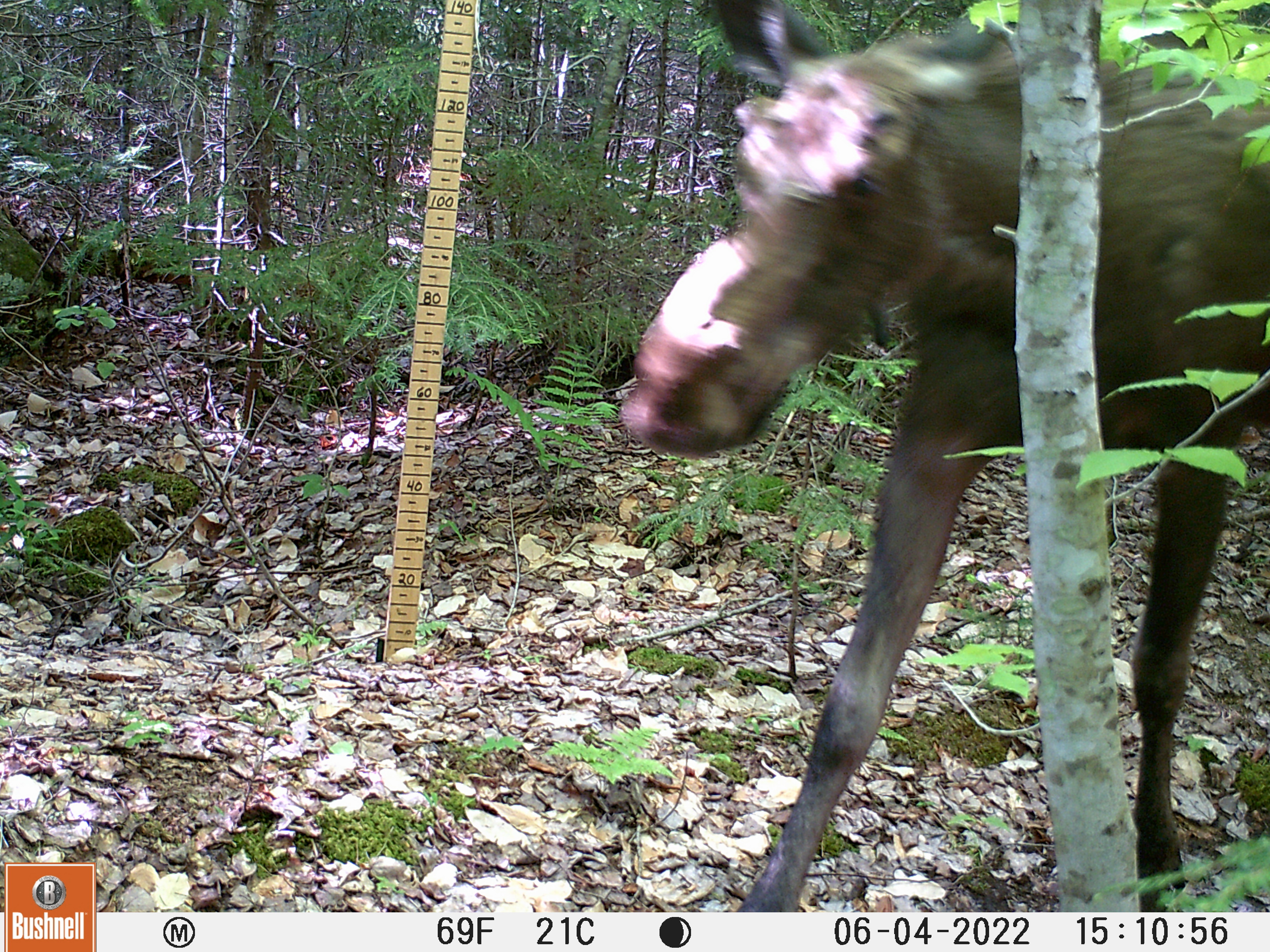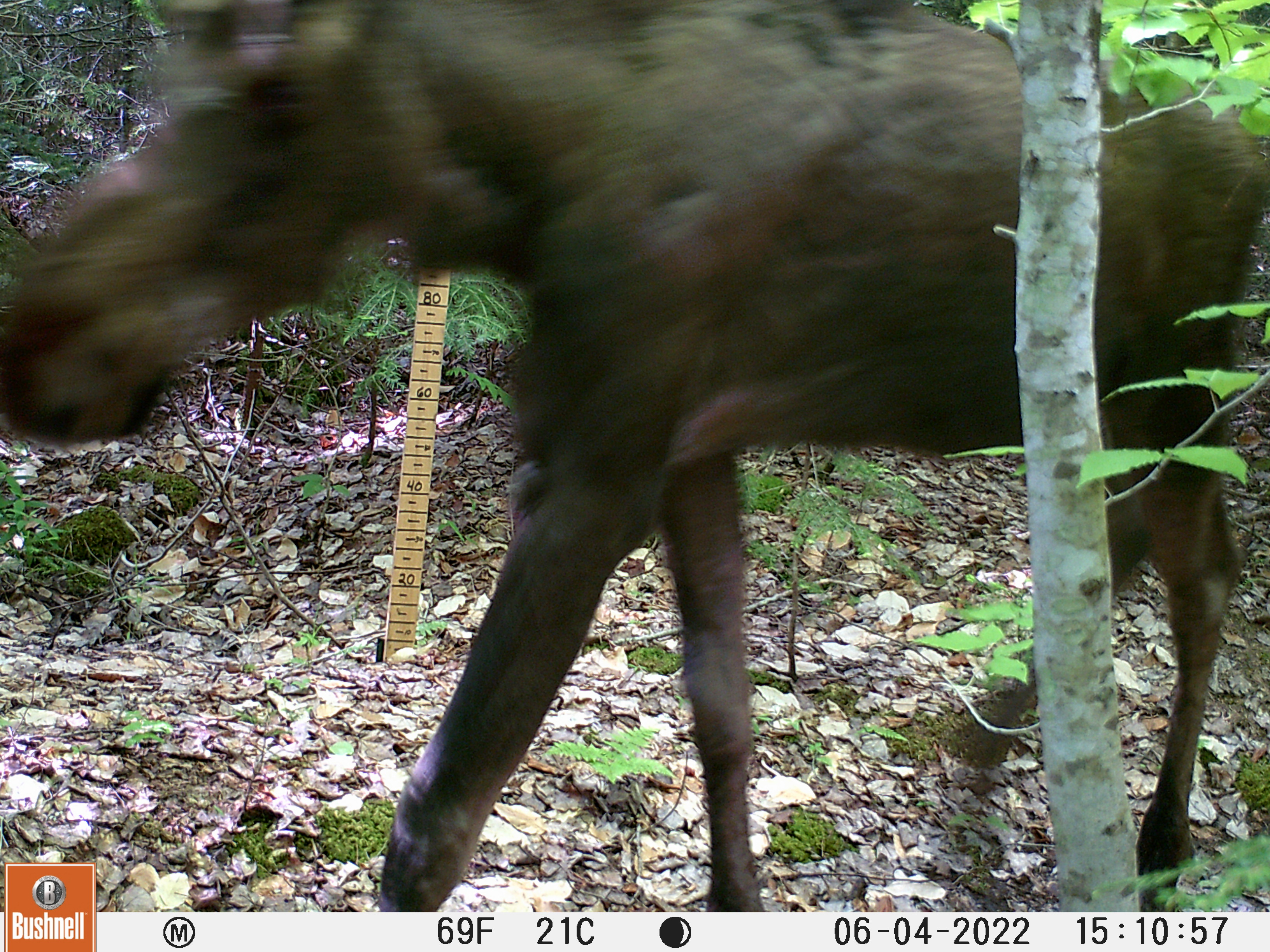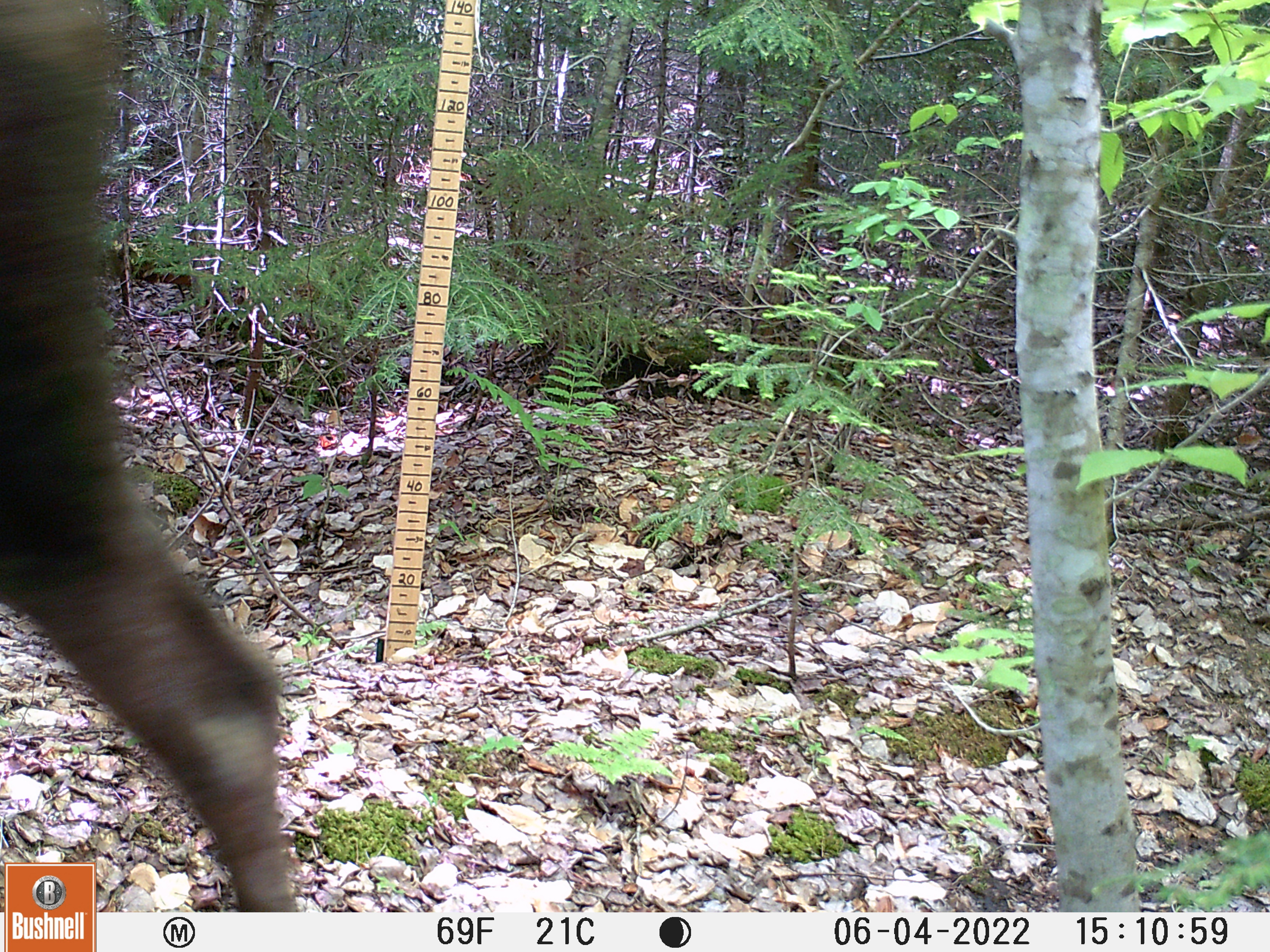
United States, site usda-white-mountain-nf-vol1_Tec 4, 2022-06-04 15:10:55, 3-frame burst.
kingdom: Animalia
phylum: Chordata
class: Mammalia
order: Artiodactyla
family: Cervidae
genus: Alces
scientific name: Alces alces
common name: moose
Moose (Alces alces).